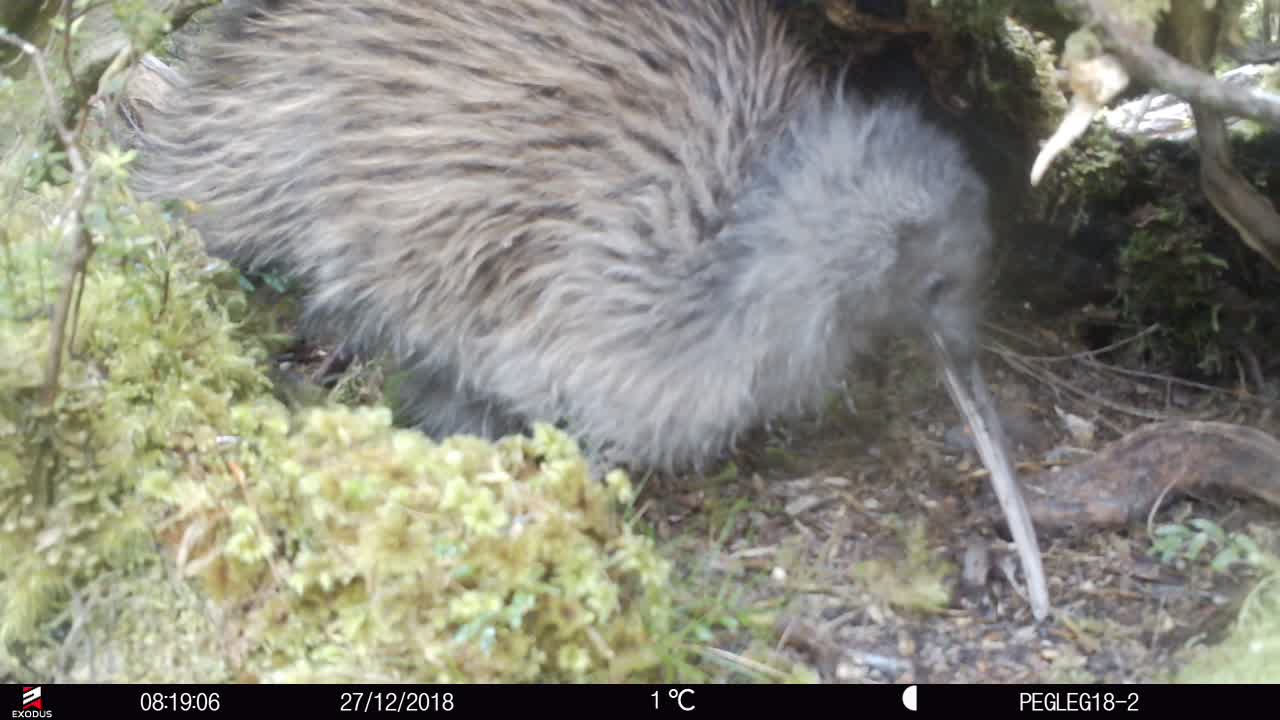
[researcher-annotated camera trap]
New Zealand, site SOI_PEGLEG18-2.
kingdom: Animalia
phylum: Chordata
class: Aves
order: Apterygiformes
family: Apterygidae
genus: Apteryx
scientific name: Apteryx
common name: kiwi